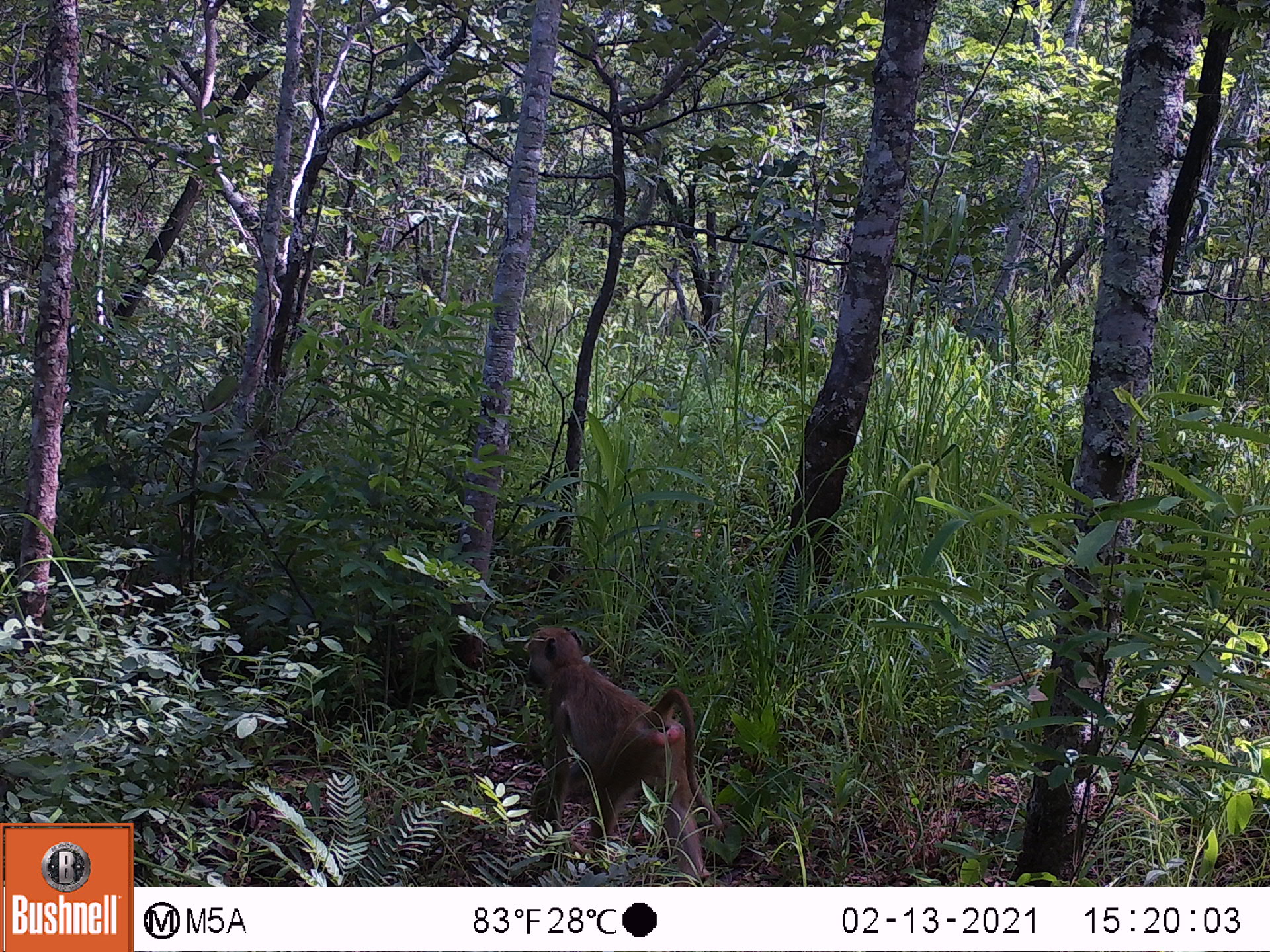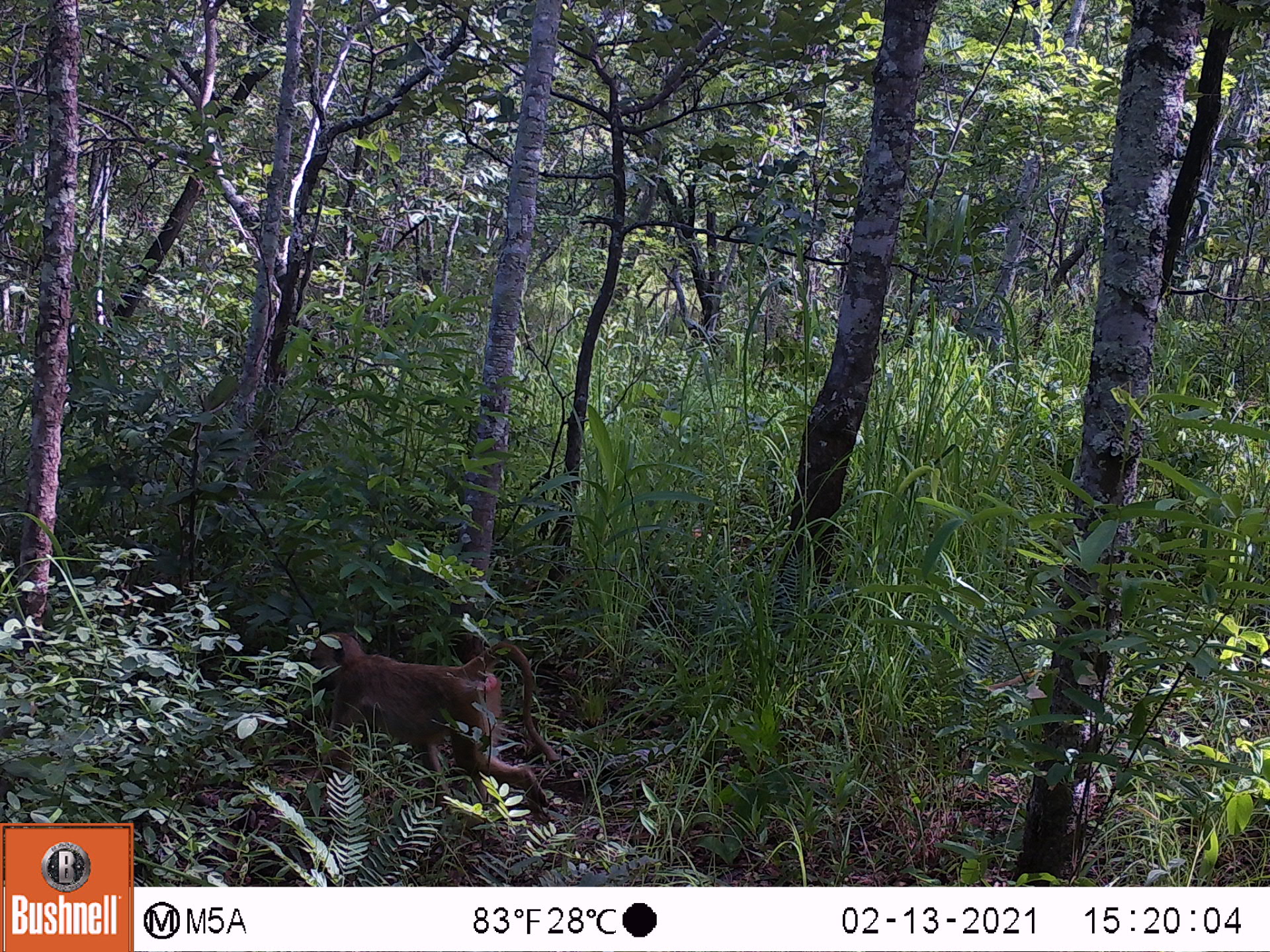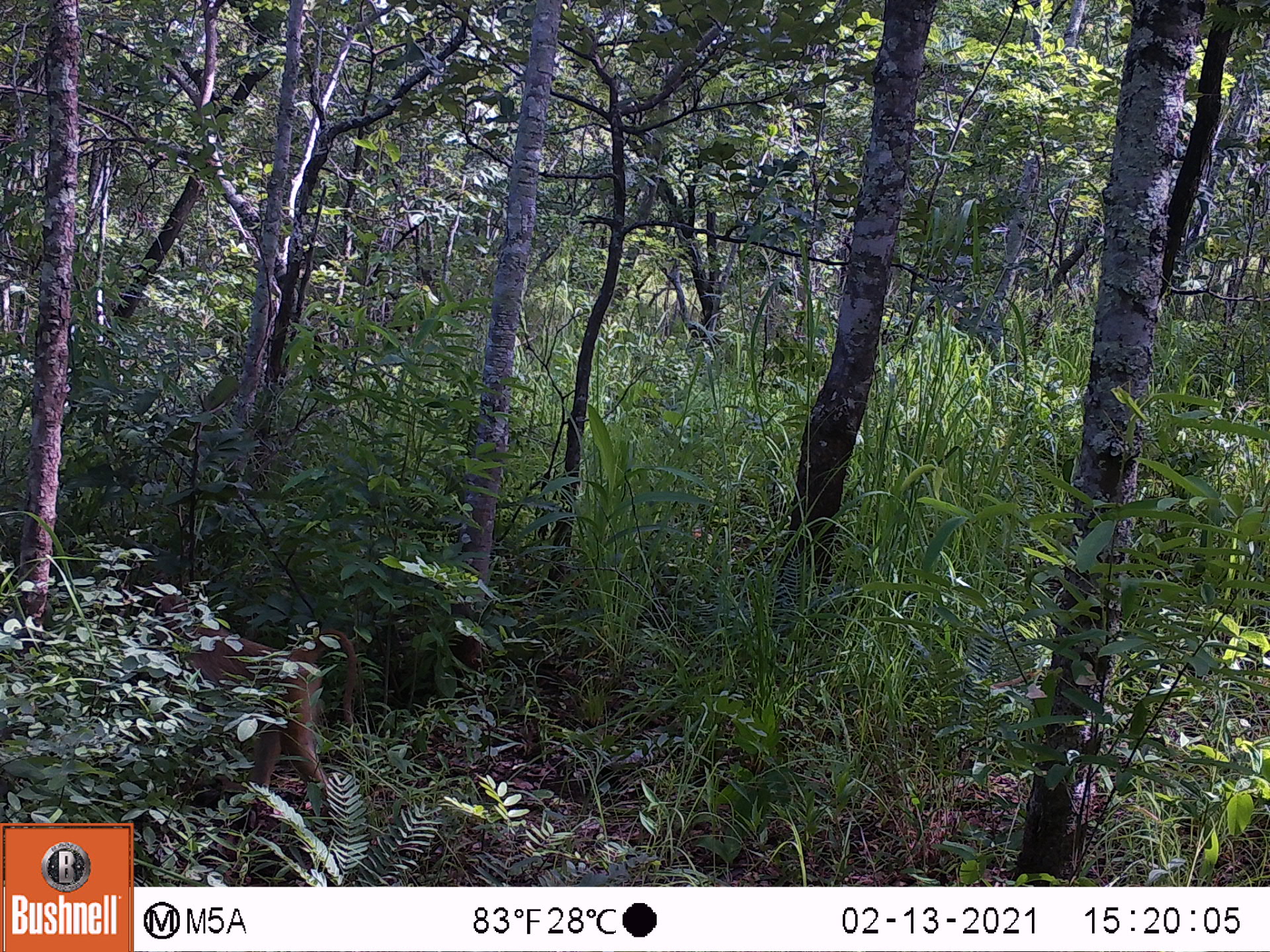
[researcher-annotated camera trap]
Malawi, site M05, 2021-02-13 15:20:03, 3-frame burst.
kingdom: Animalia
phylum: Chordata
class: Mammalia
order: Primates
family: Cercopithecidae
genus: Papio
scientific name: Papio cynocephalus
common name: yellow baboon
Yellow baboon (Papio cynocephalus), count 1.